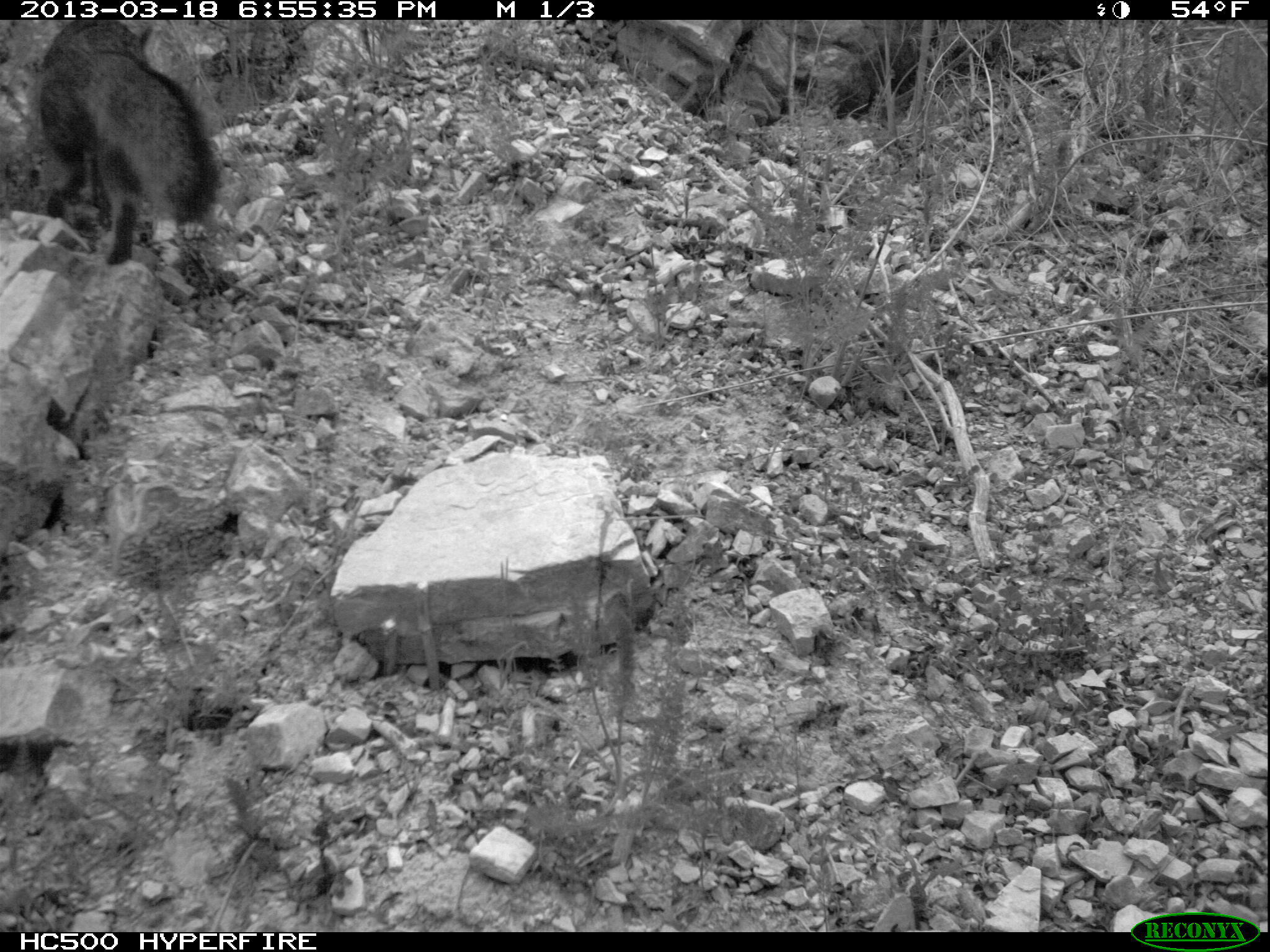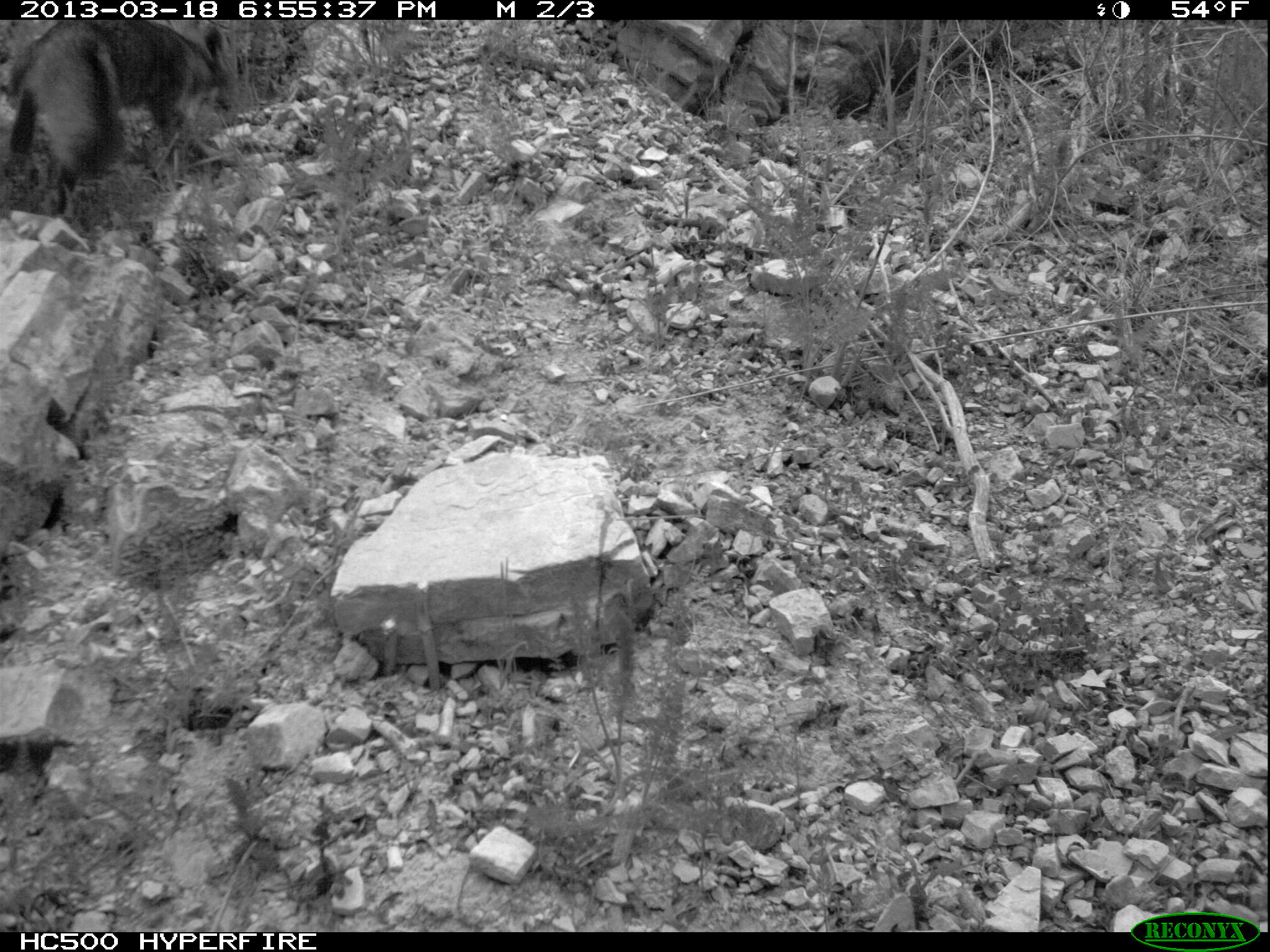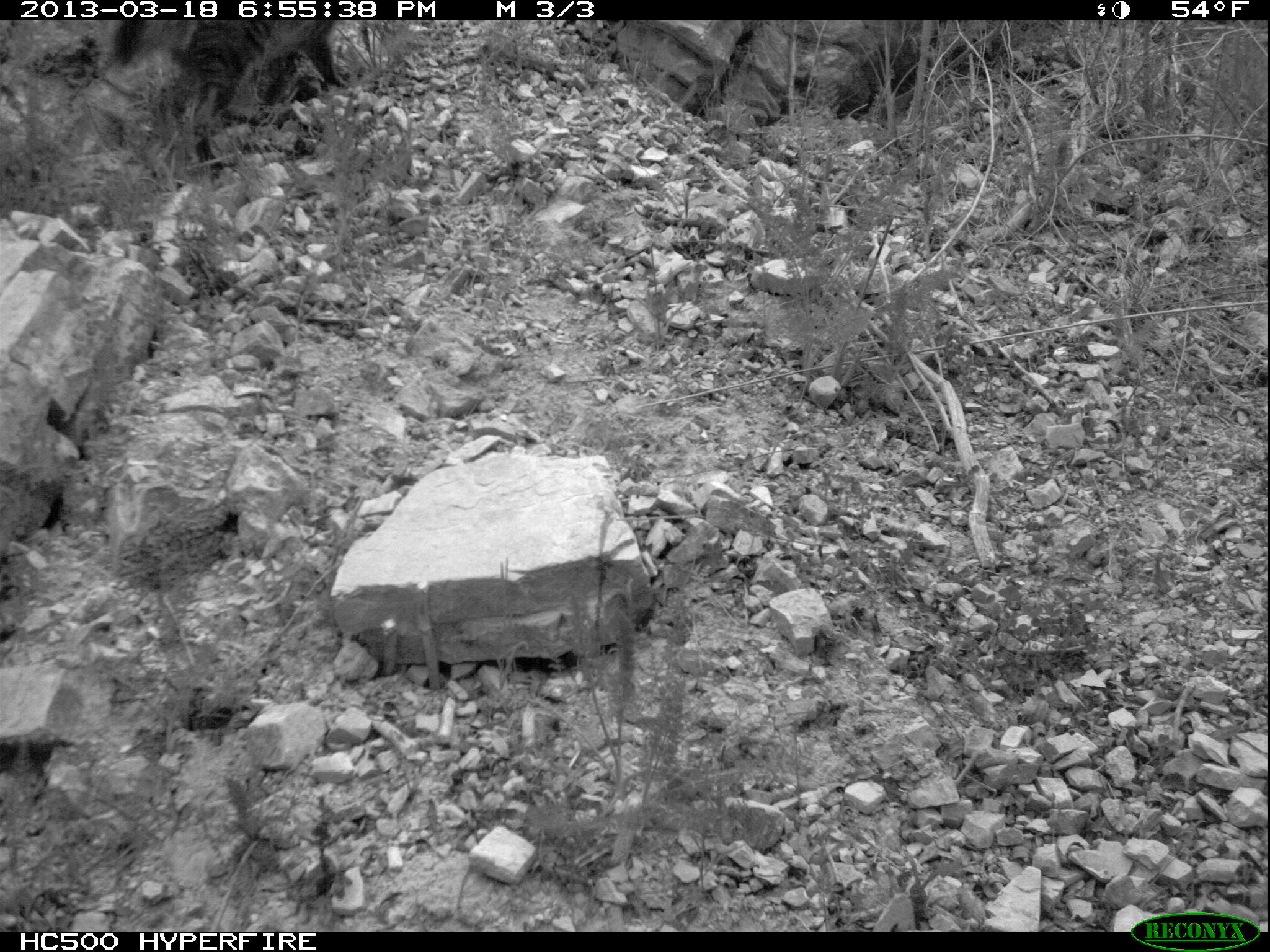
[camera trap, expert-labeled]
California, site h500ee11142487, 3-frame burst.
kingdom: Animalia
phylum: Chordata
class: Mammalia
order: Carnivora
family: Canidae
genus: Urocyon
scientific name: Urocyon littoralis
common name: island fox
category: fox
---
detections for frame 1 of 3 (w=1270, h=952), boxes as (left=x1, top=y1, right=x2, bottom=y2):
fox: (left=41, top=19, right=218, bottom=265)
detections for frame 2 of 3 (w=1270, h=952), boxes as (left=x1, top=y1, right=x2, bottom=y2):
fox: (left=0, top=20, right=232, bottom=213)